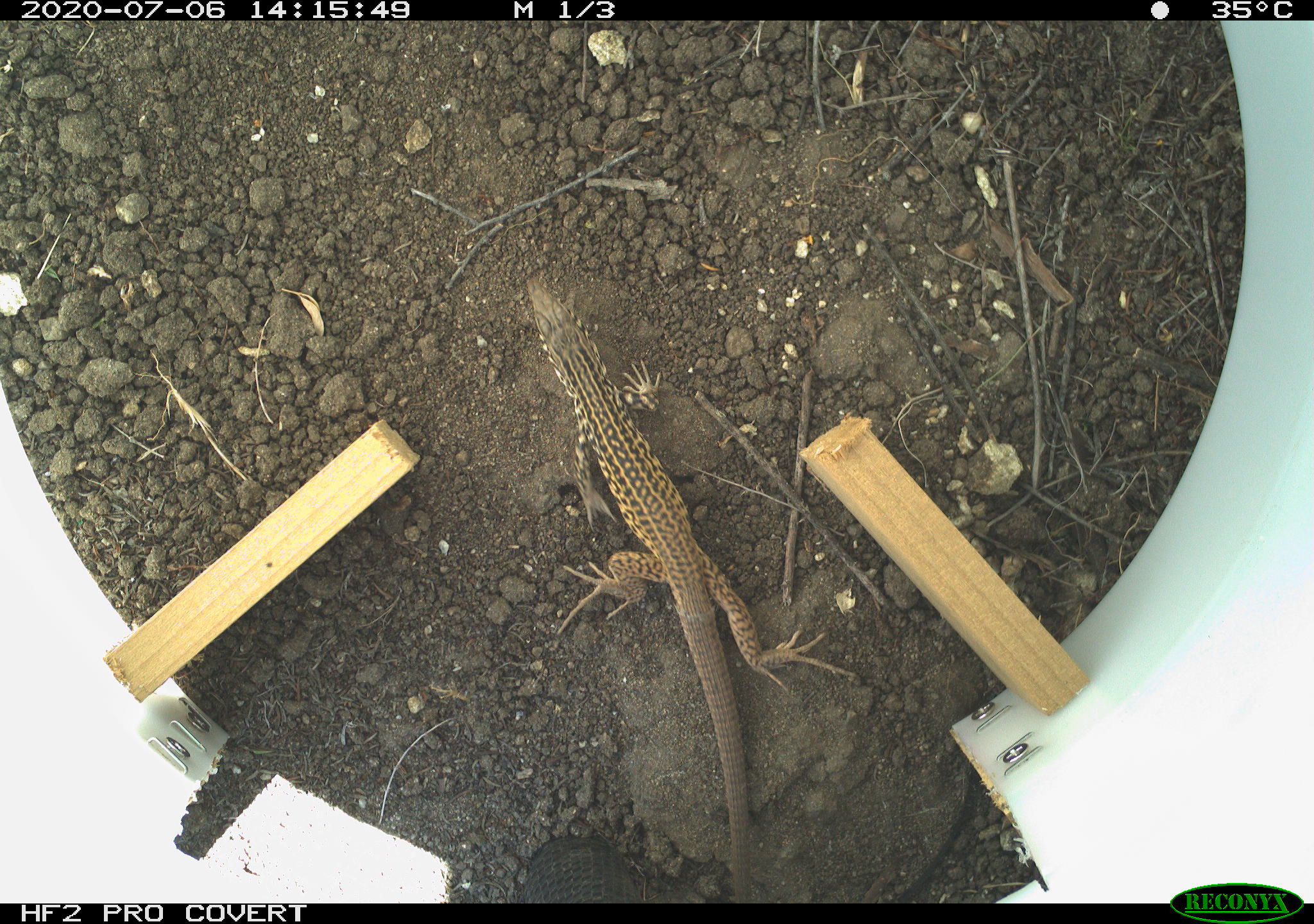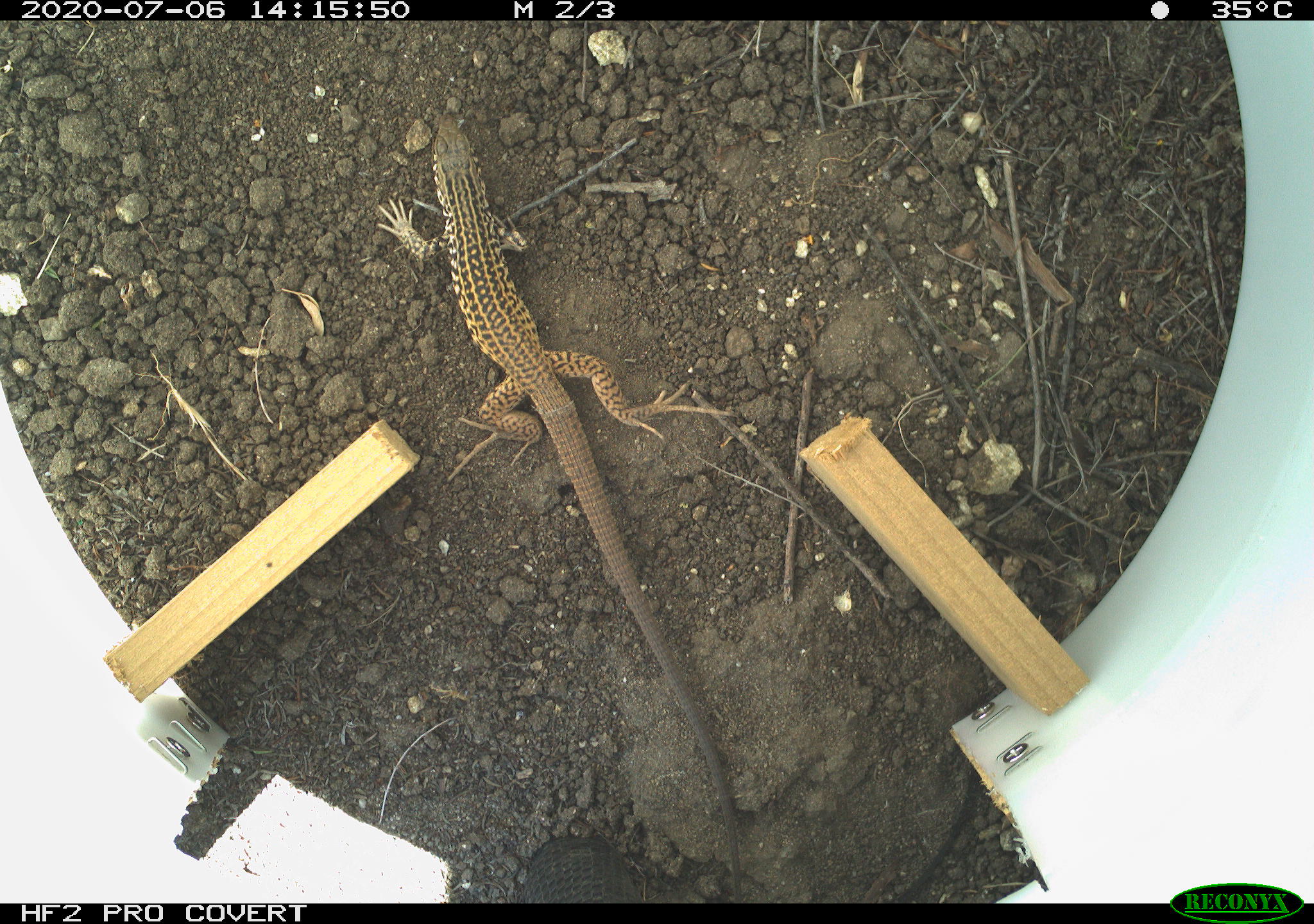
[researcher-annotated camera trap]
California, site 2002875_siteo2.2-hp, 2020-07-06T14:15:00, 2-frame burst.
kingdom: Animalia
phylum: Chordata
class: Reptilia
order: Squamata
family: Teiidae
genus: Aspidoscelis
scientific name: Aspidoscelis tigris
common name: western whiptail